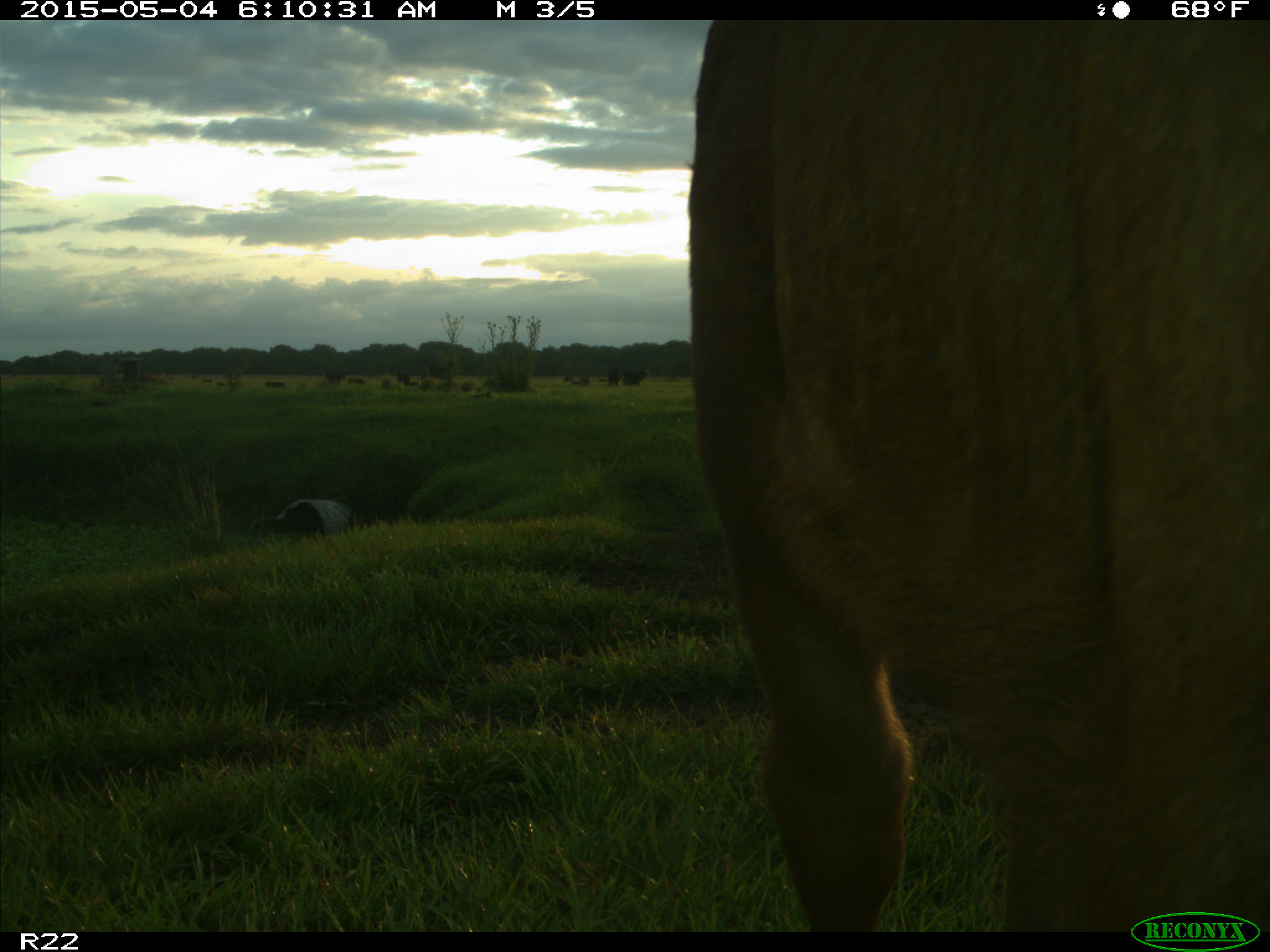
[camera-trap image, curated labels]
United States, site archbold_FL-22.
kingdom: Animalia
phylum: Chordata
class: Mammalia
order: Artiodactyla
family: Bovidae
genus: Bos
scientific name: Bos taurus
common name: domestic cow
Bos taurus (domestic cow).